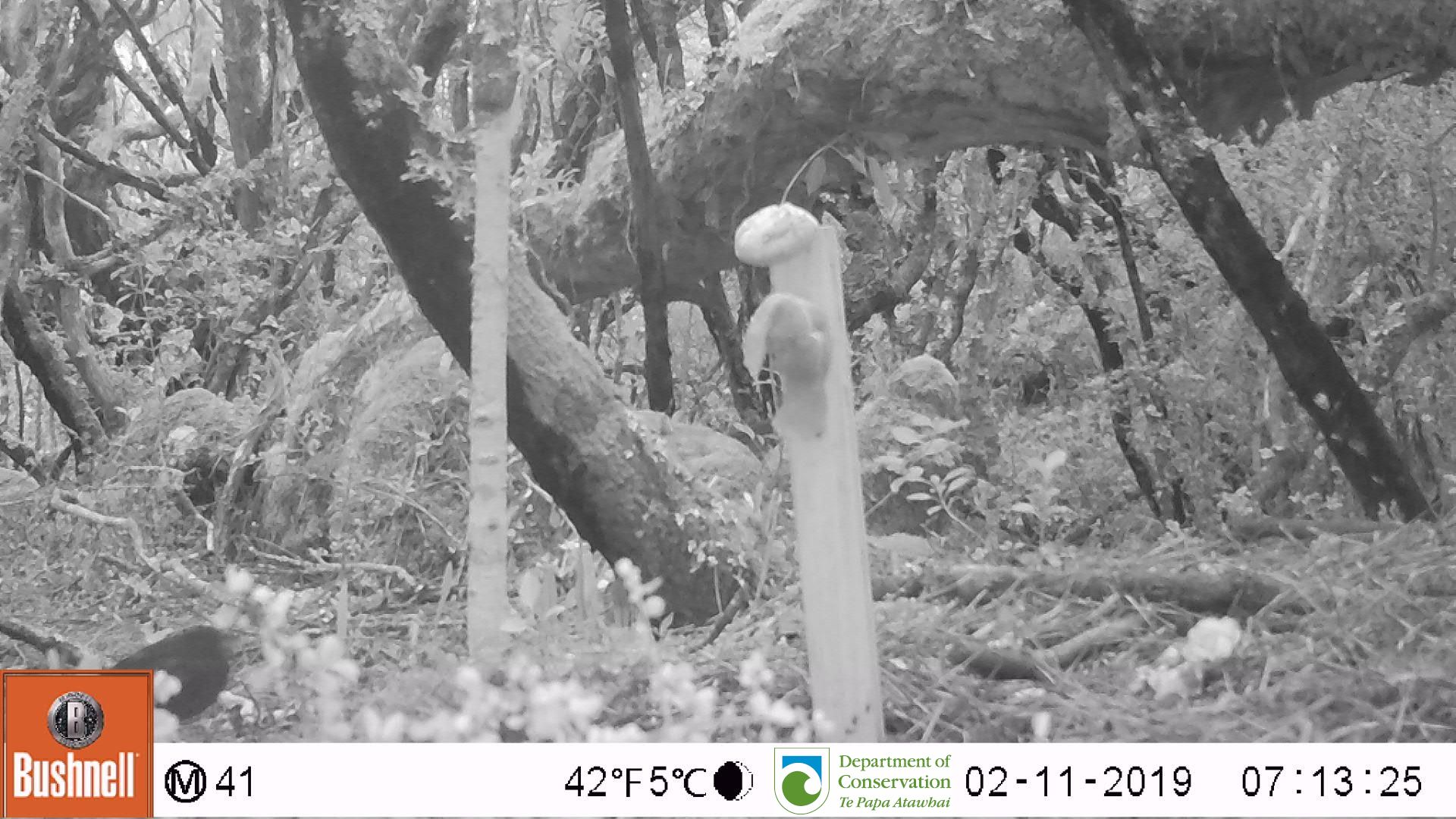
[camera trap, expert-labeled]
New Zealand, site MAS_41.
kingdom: Animalia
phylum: Chordata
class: Aves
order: Passeriformes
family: Turdidae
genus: Turdus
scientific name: Turdus merula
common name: eurasian blackbird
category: blackbird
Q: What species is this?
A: Blackbird (eurasian blackbird) (Turdus merula).